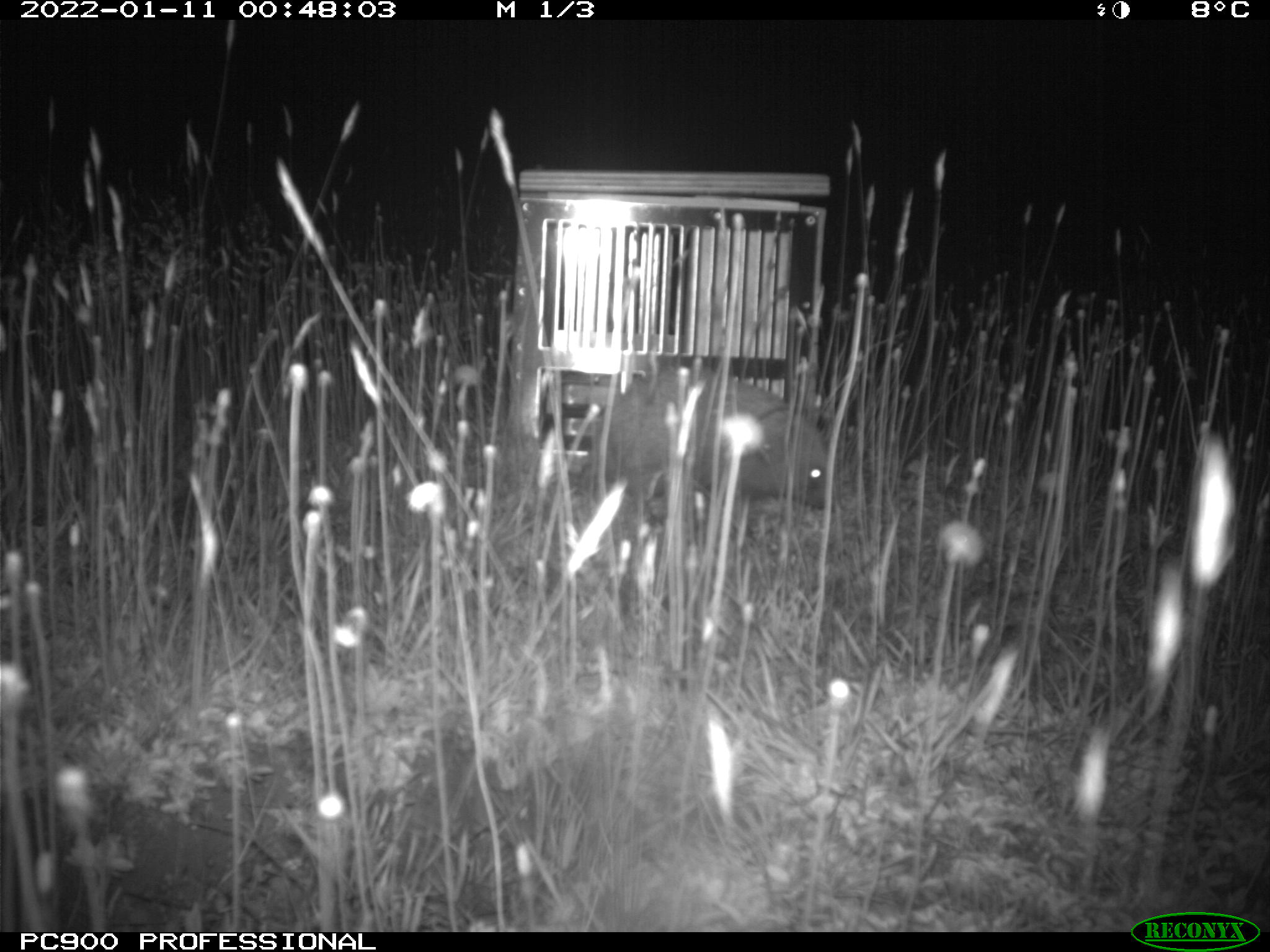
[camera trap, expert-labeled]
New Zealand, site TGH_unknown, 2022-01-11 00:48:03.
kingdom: Animalia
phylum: Chordata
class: Mammalia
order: Eulipotyphla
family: Erinaceidae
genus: Erinaceus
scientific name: Erinaceus europaeus europaeus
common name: european hedgehog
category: hedgehog